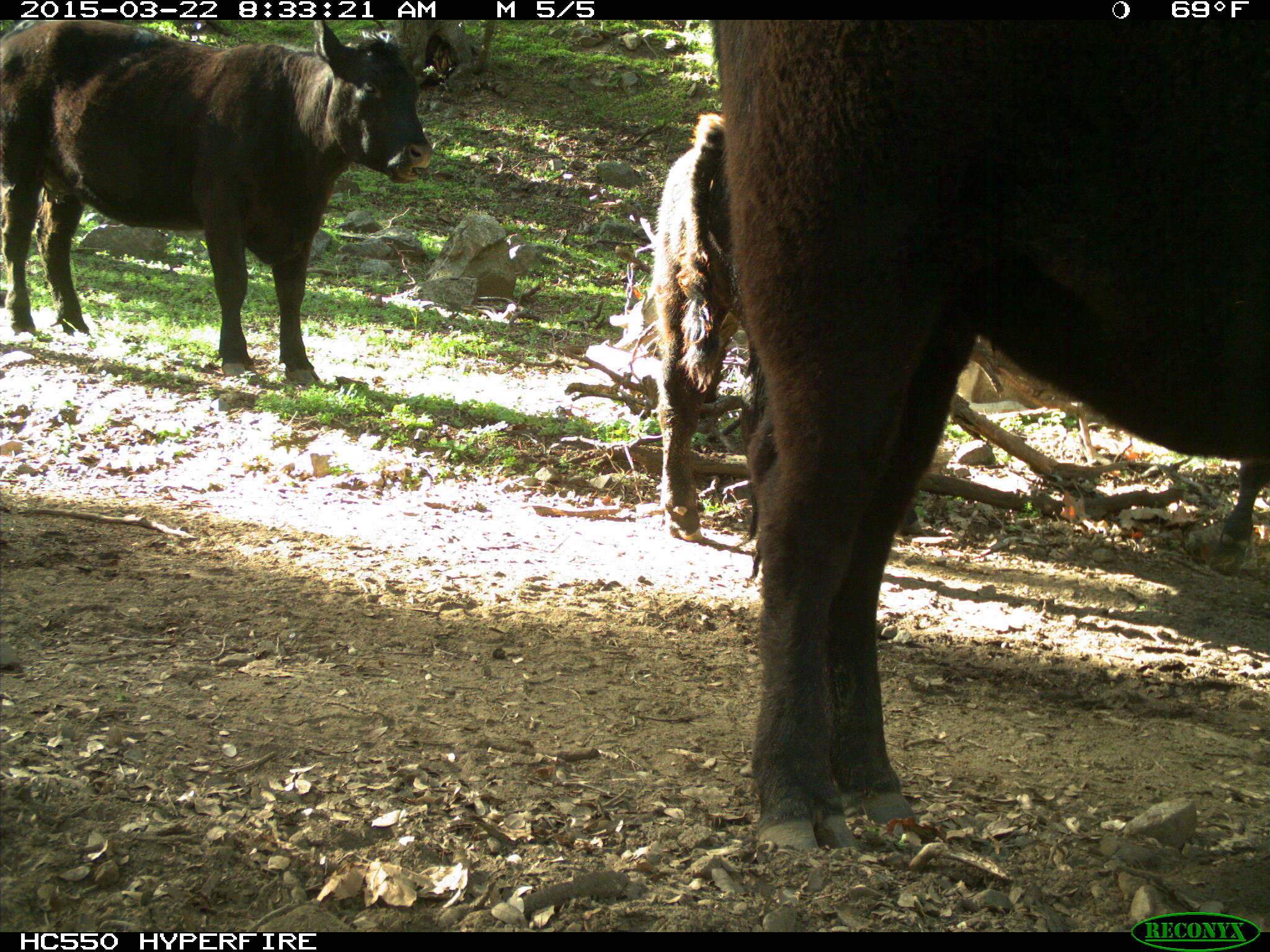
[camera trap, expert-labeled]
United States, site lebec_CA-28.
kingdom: Animalia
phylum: Chordata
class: Mammalia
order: Artiodactyla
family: Bovidae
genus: Bos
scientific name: Bos taurus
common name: domestic cow